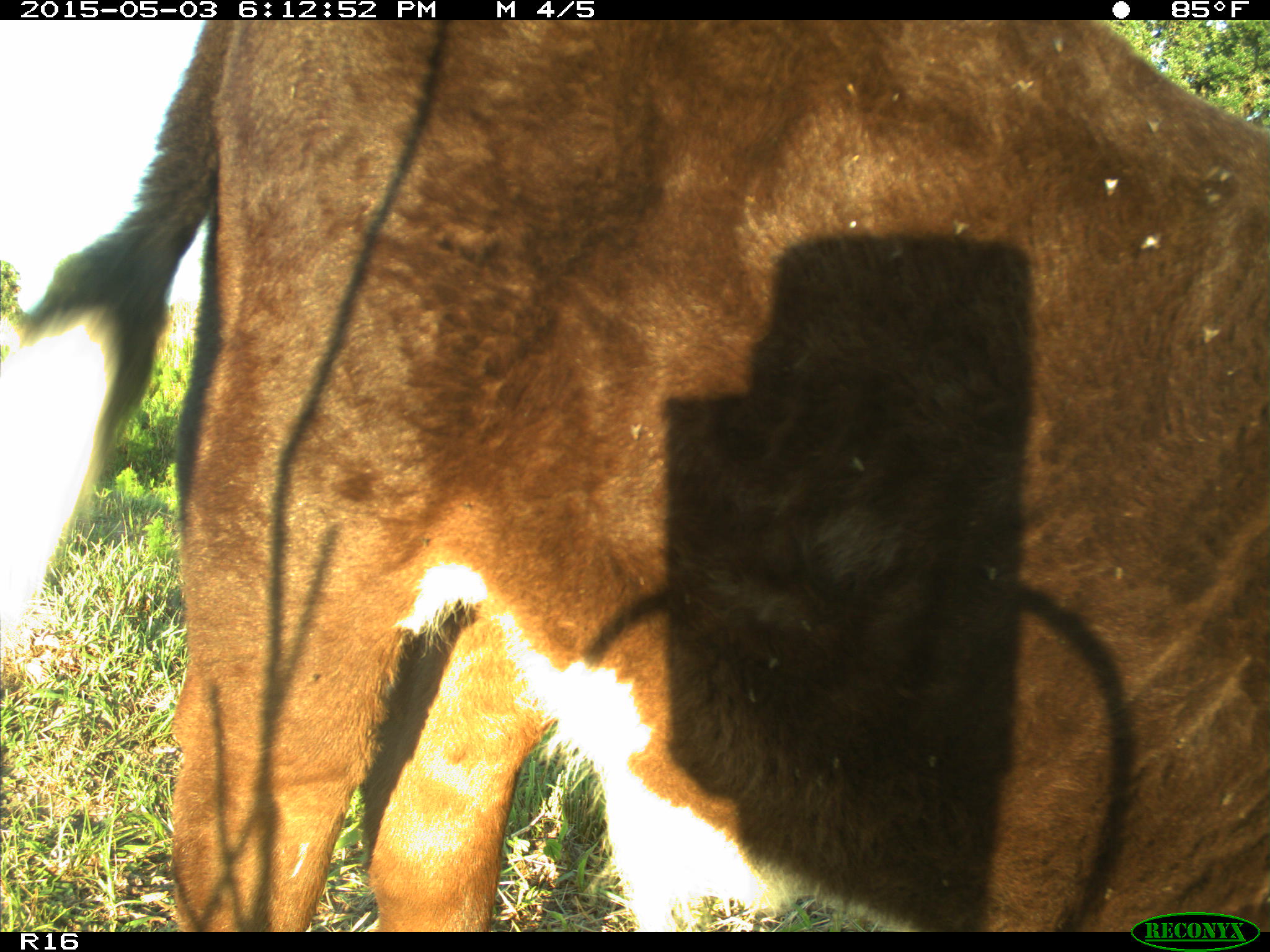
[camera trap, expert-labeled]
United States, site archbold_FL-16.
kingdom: Animalia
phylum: Chordata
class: Mammalia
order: Artiodactyla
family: Bovidae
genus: Bos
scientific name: Bos taurus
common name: domestic cow